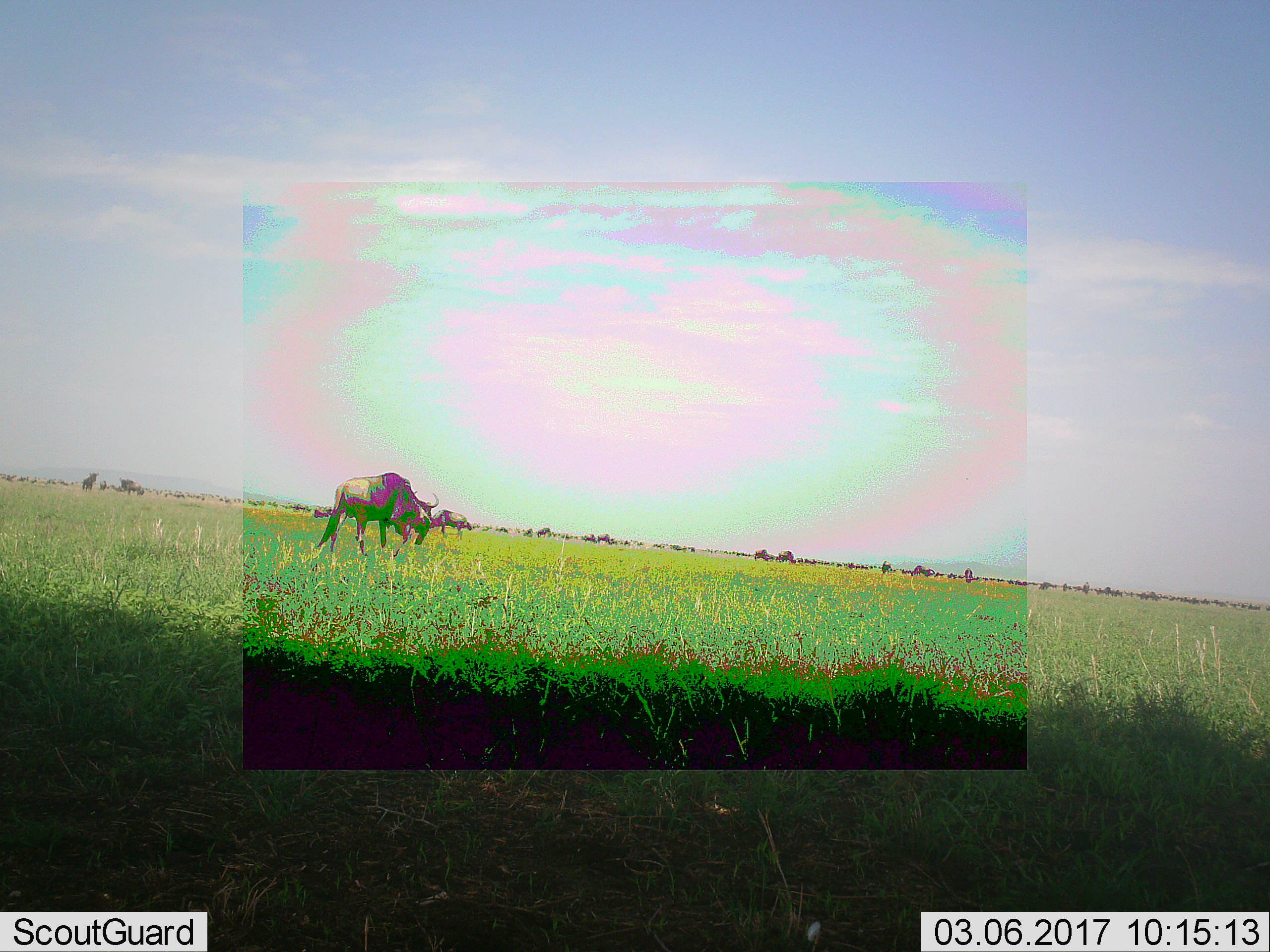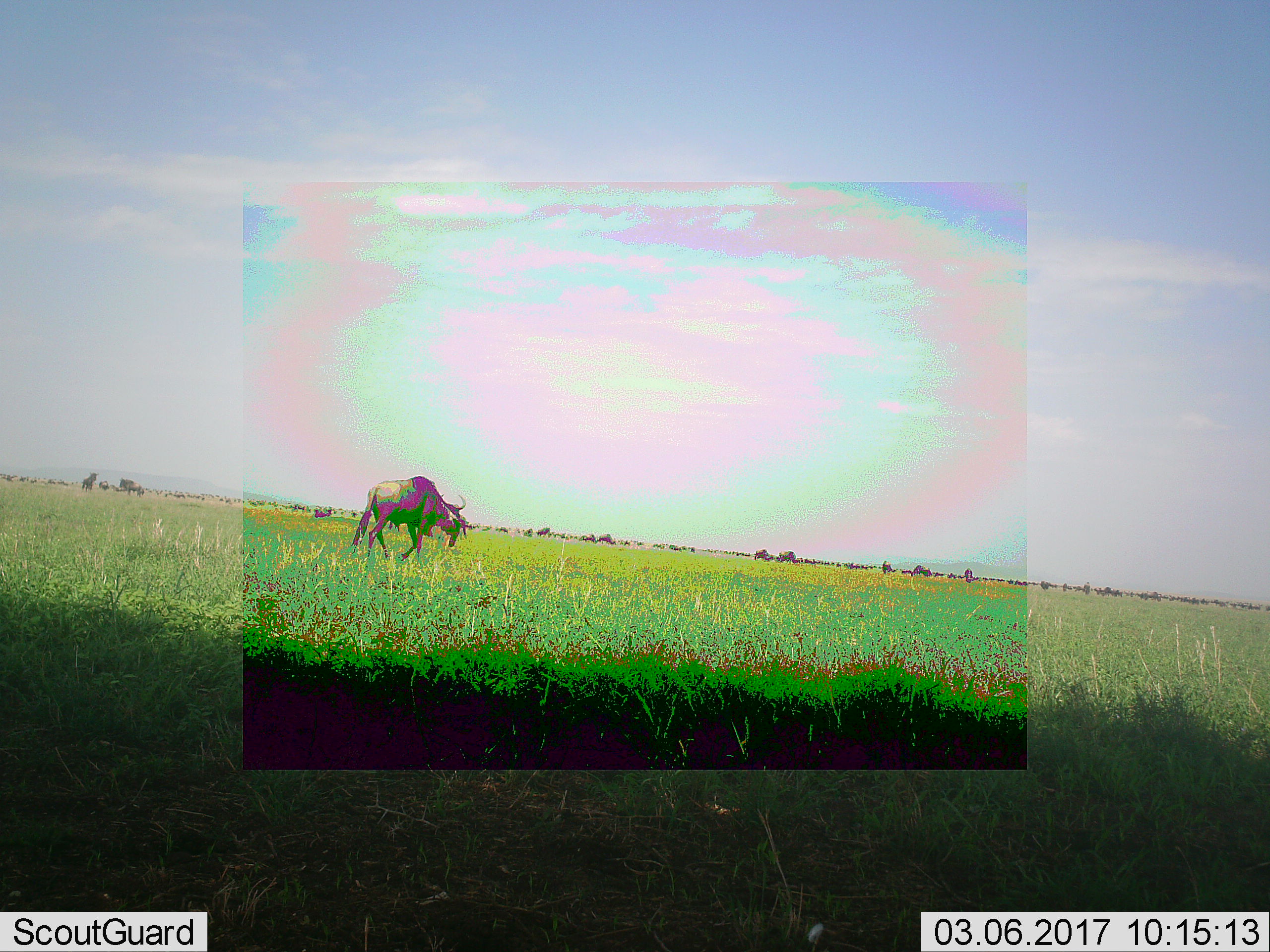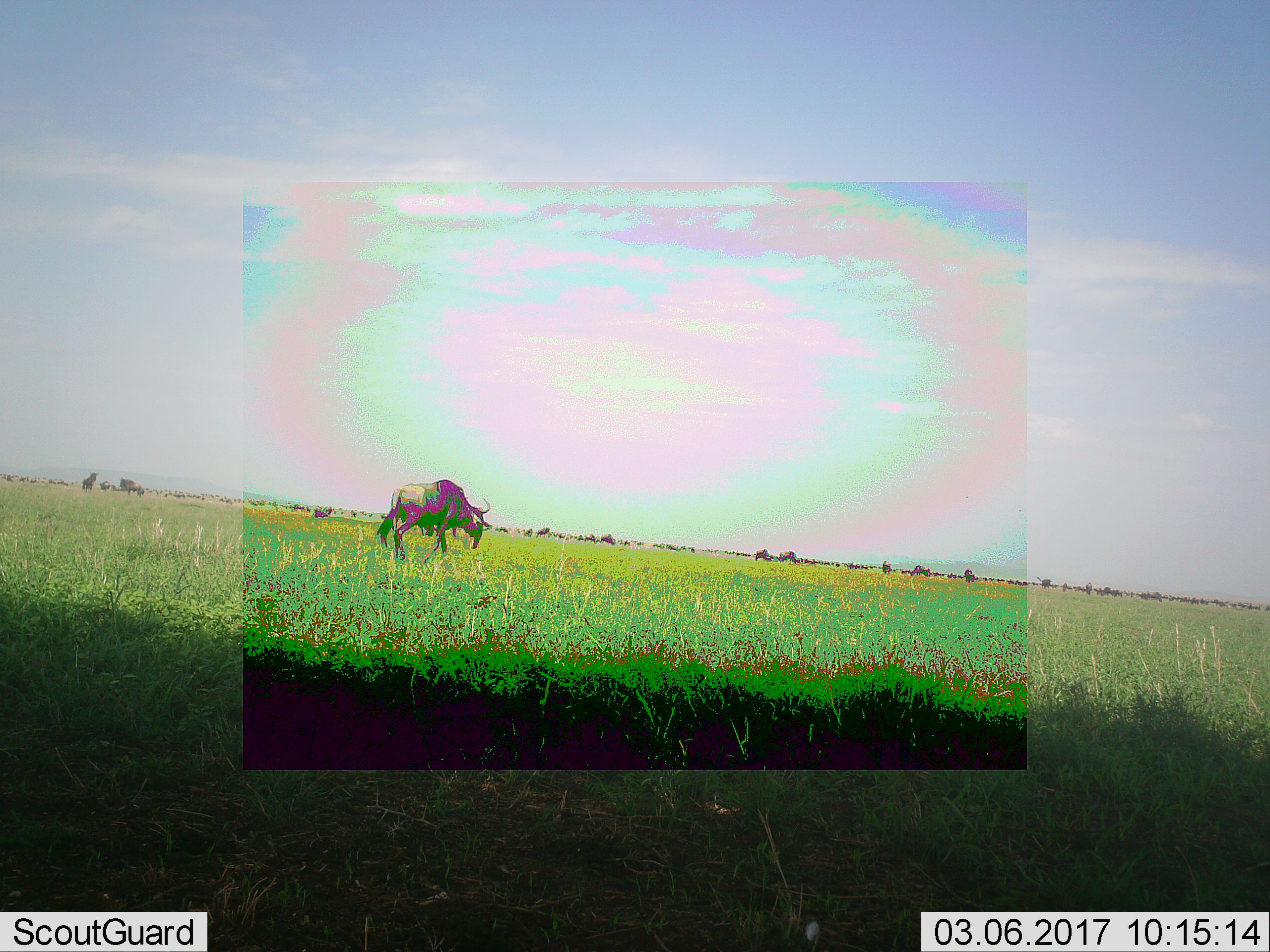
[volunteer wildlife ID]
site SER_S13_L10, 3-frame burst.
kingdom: Animalia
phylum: Chordata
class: Mammalia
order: Artiodactyla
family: Bovidae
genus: Connochaetes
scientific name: Connochaetes taurinus taurinus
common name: blue wildebeest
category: wildebeestblue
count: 11-50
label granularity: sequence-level